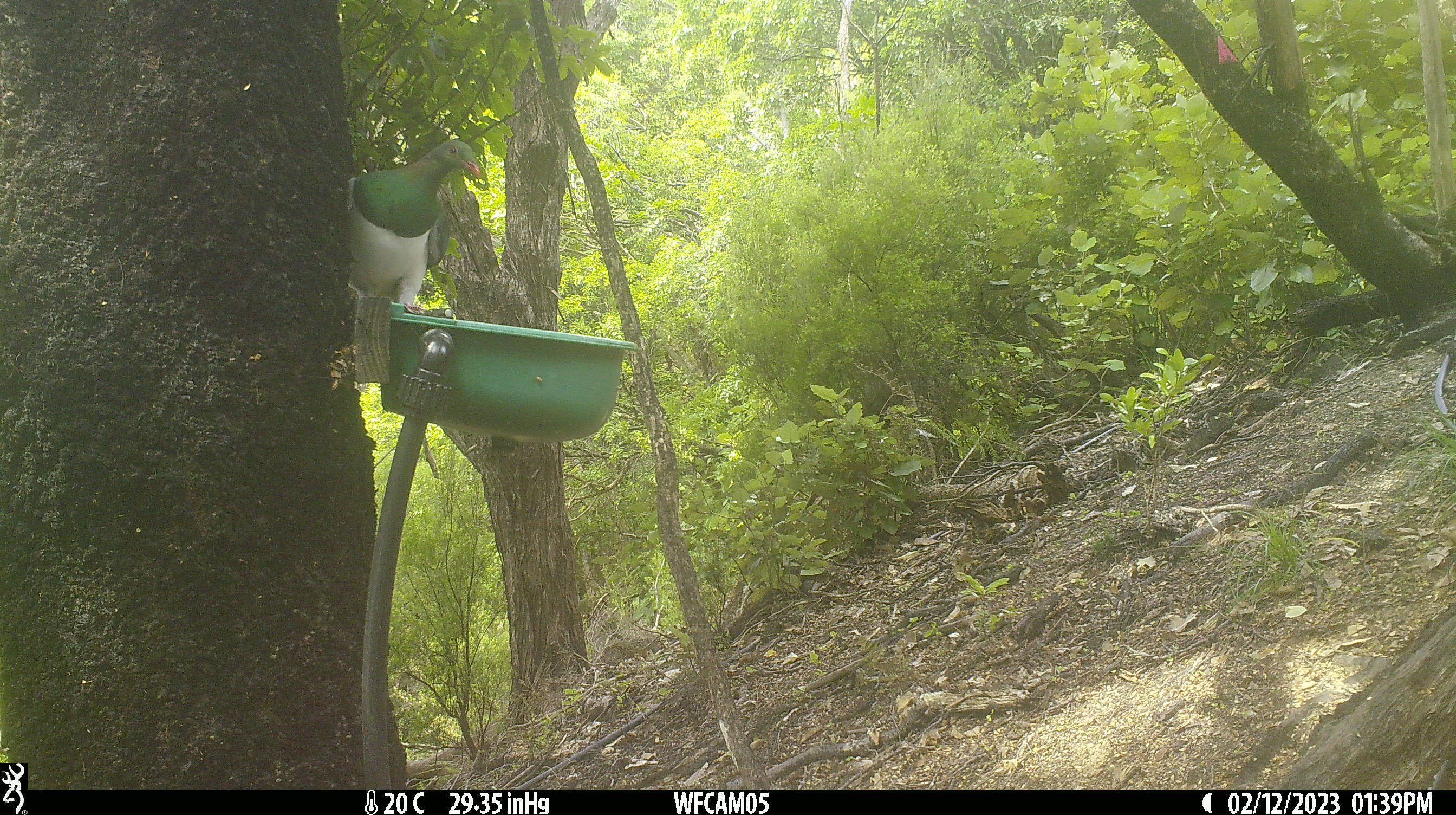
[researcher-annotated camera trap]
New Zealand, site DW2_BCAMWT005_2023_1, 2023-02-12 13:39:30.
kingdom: Animalia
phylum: Chordata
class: Aves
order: Columbiformes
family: Columbidae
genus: Hemiphaga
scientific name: Hemiphaga novaeseelandiae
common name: new zealand pigeon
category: kereru